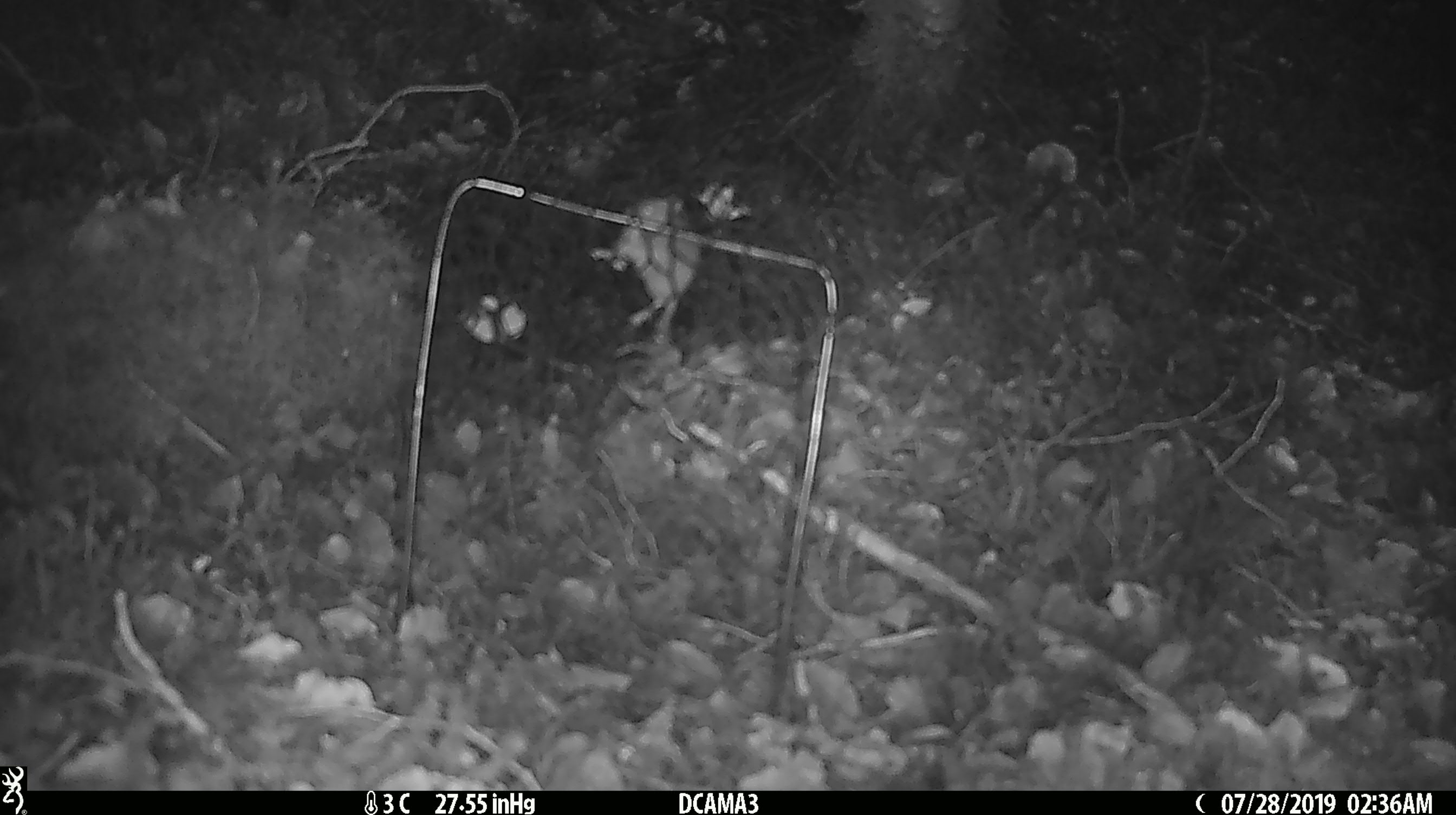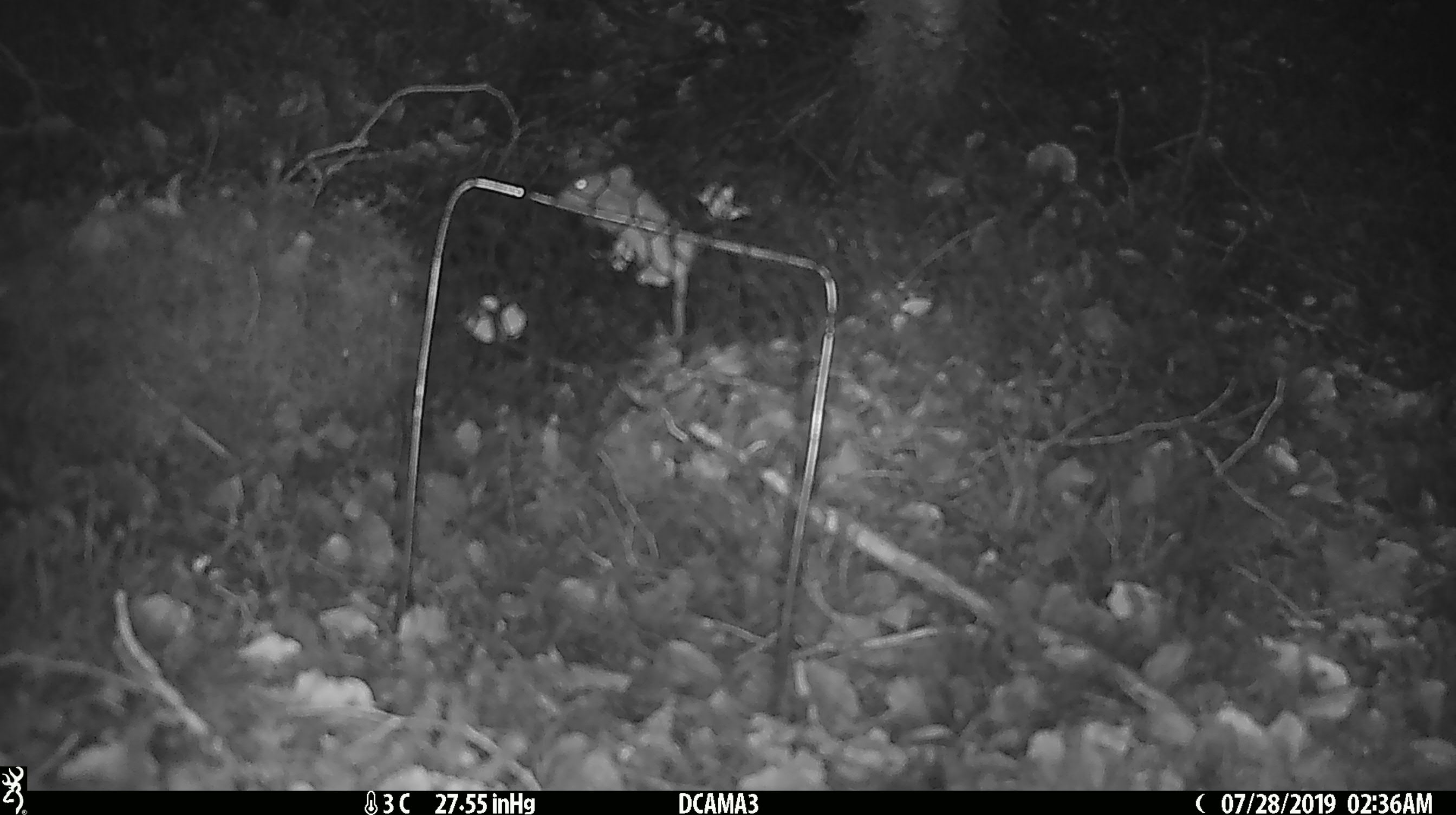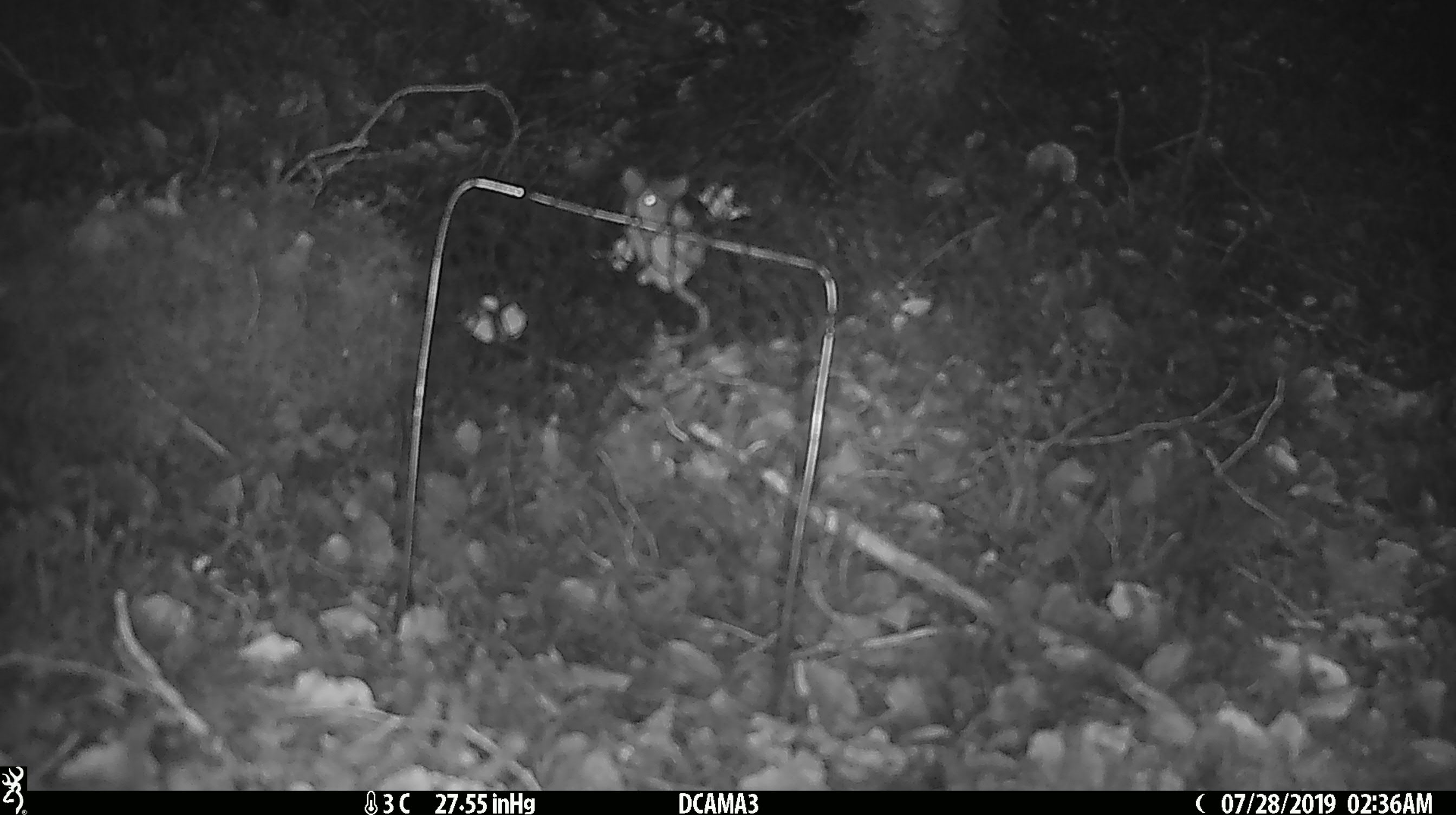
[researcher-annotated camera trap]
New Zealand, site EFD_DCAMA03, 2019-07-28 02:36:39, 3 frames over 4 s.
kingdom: Animalia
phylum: Chordata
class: Mammalia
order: Rodentia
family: Muridae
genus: Mus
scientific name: Mus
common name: mouse